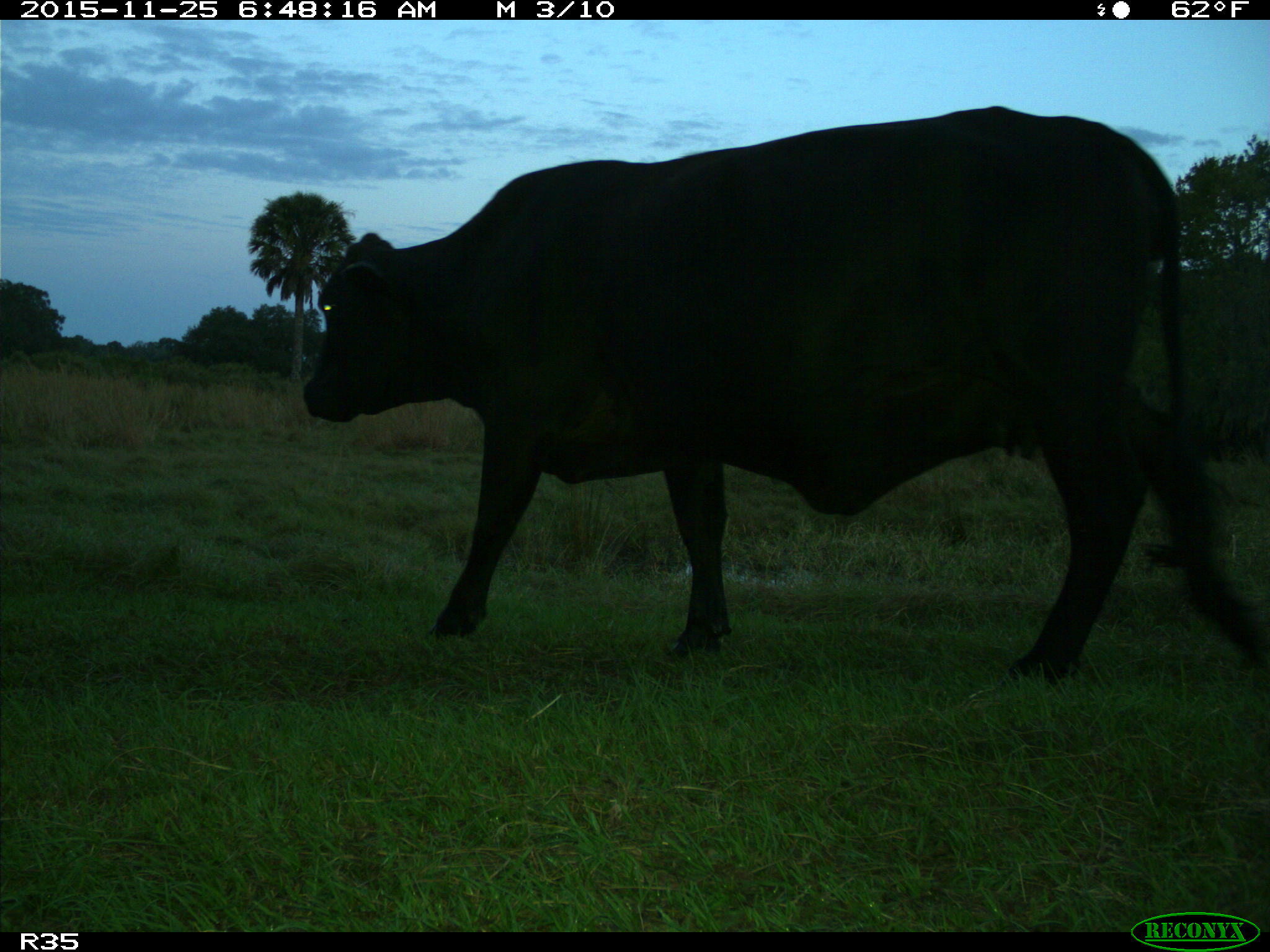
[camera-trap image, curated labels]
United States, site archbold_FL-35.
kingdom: Animalia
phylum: Chordata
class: Mammalia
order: Artiodactyla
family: Bovidae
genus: Bos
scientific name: Bos taurus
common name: domestic cow